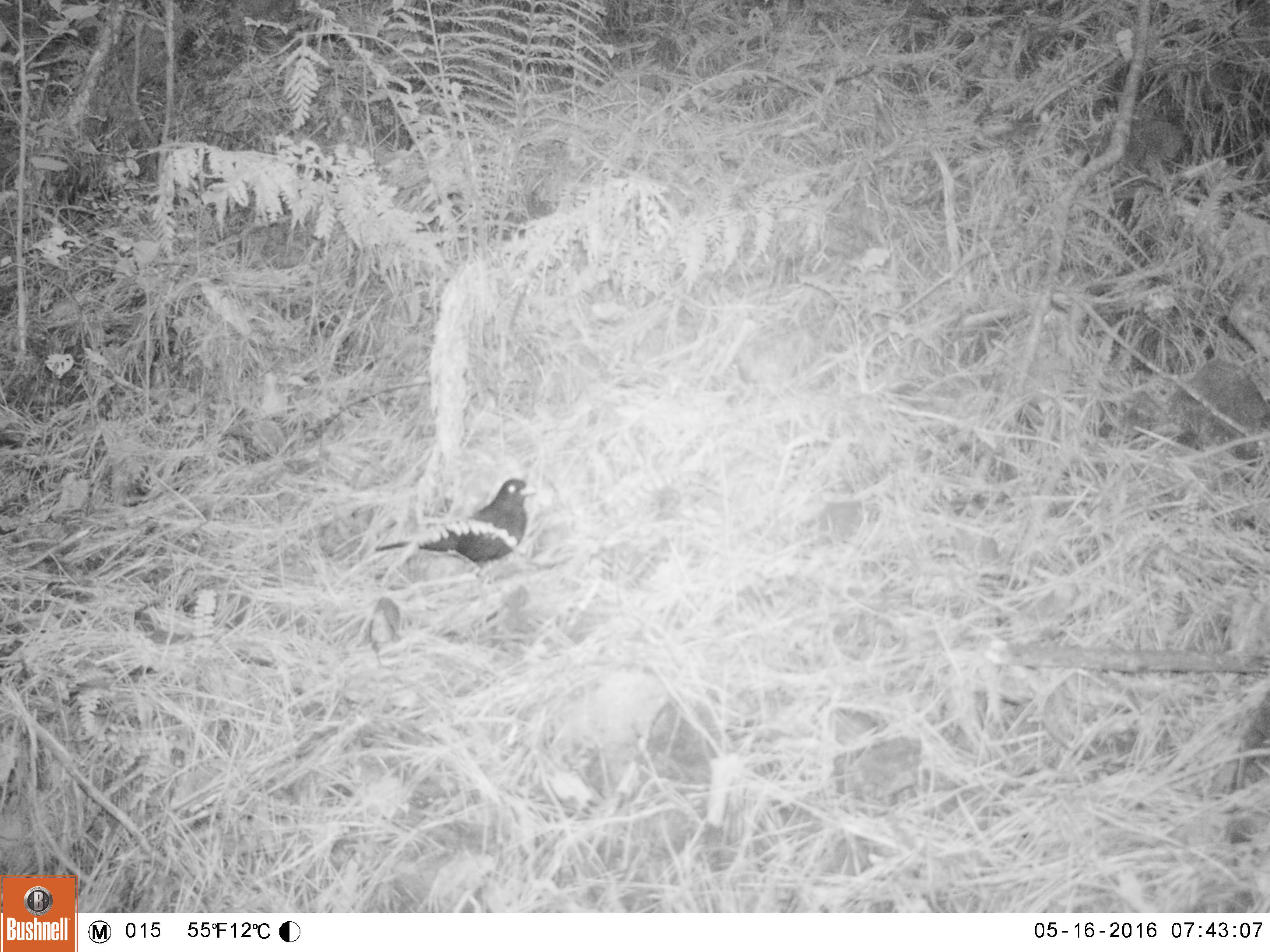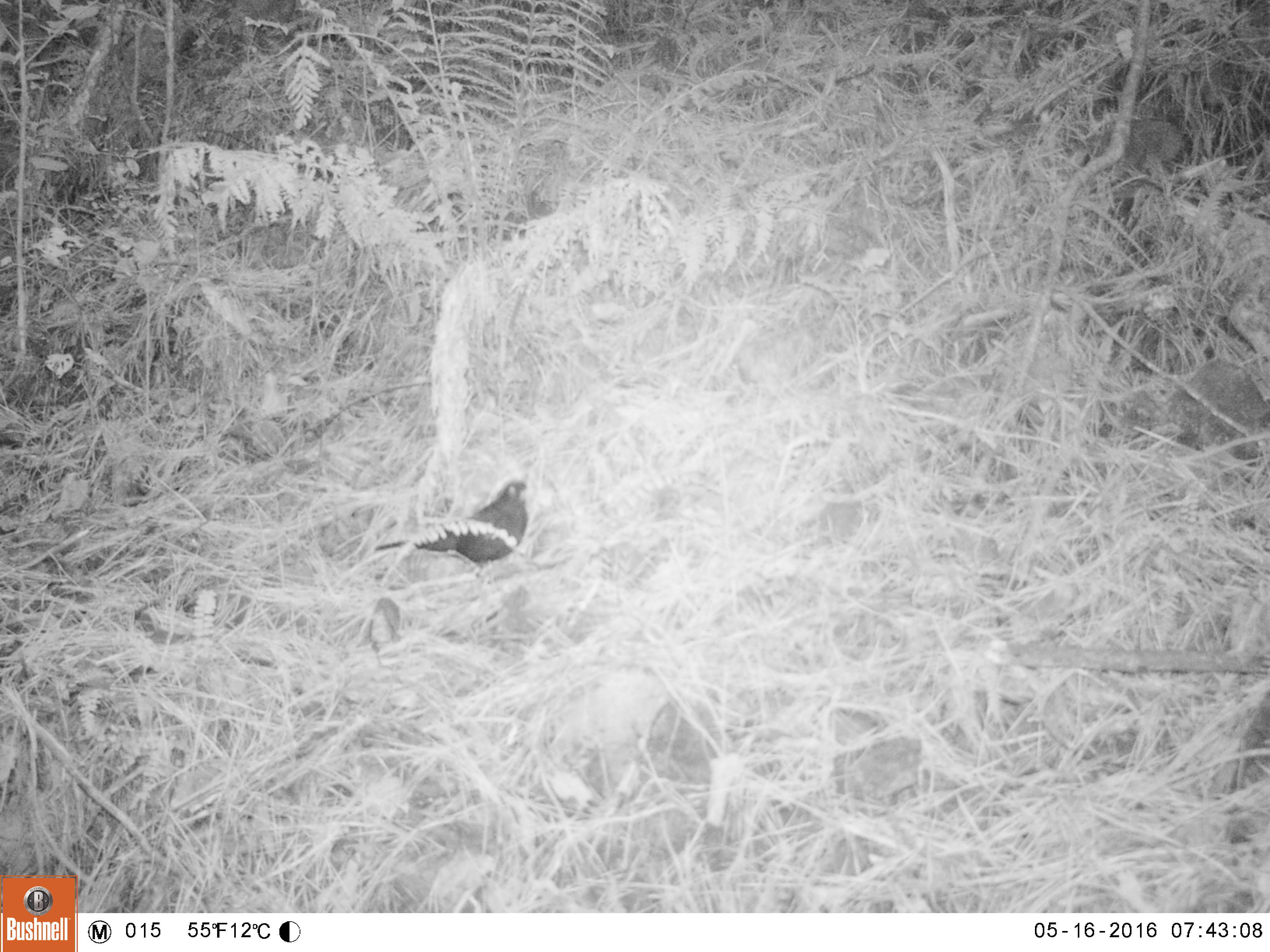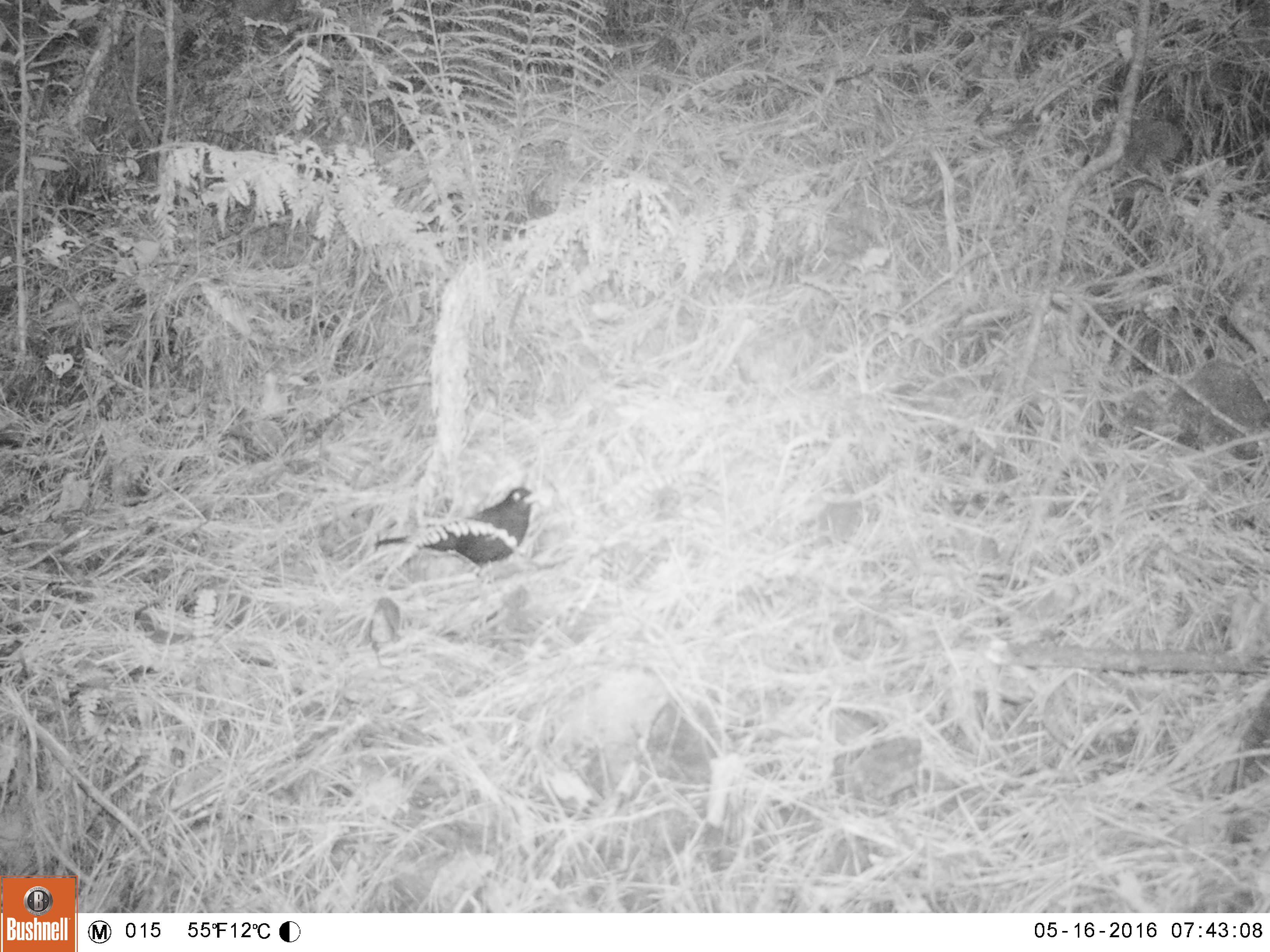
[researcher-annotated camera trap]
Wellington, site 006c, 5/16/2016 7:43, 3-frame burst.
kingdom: Animalia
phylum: Chordata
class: Aves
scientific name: Aves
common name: bird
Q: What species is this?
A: Bird (Aves).